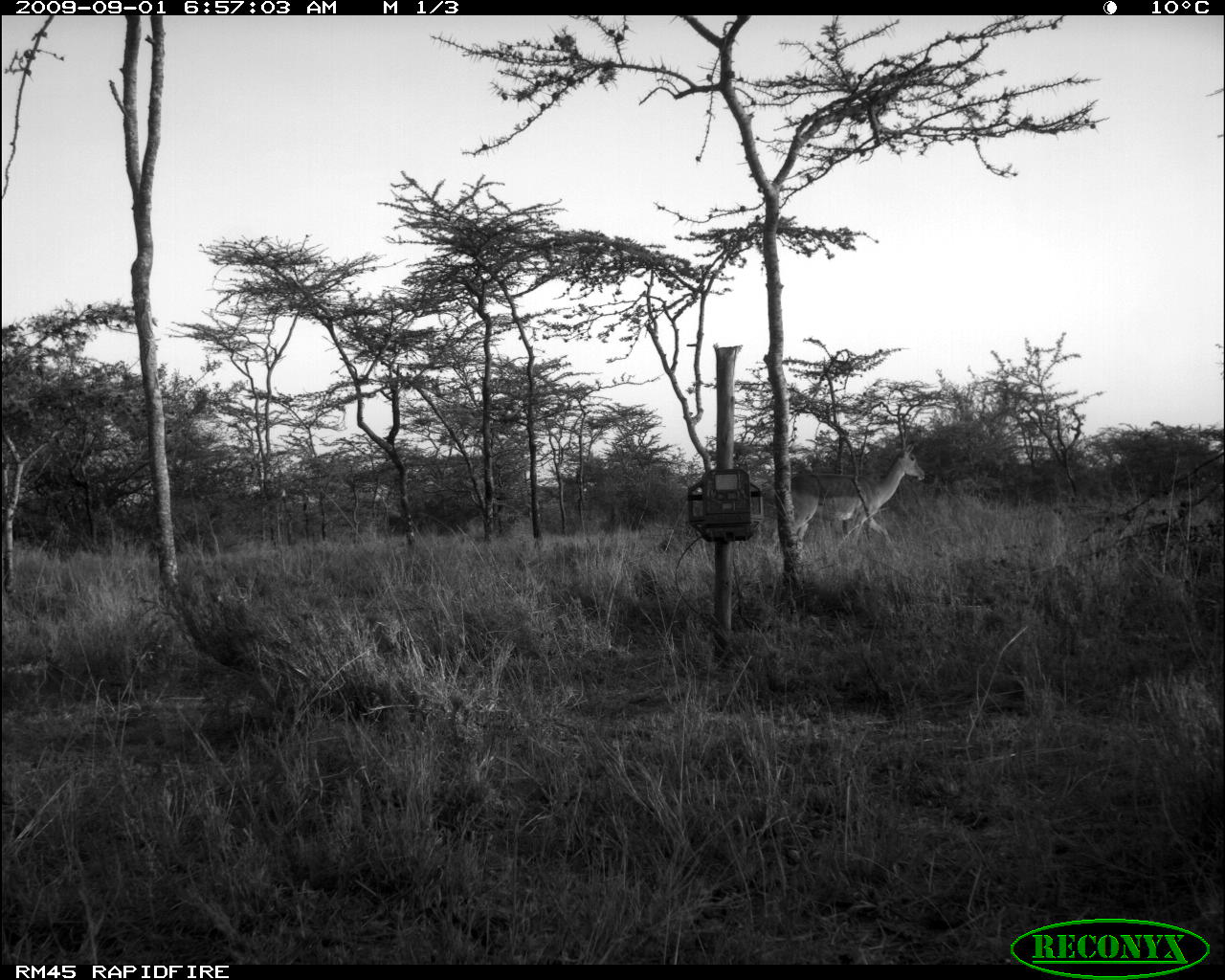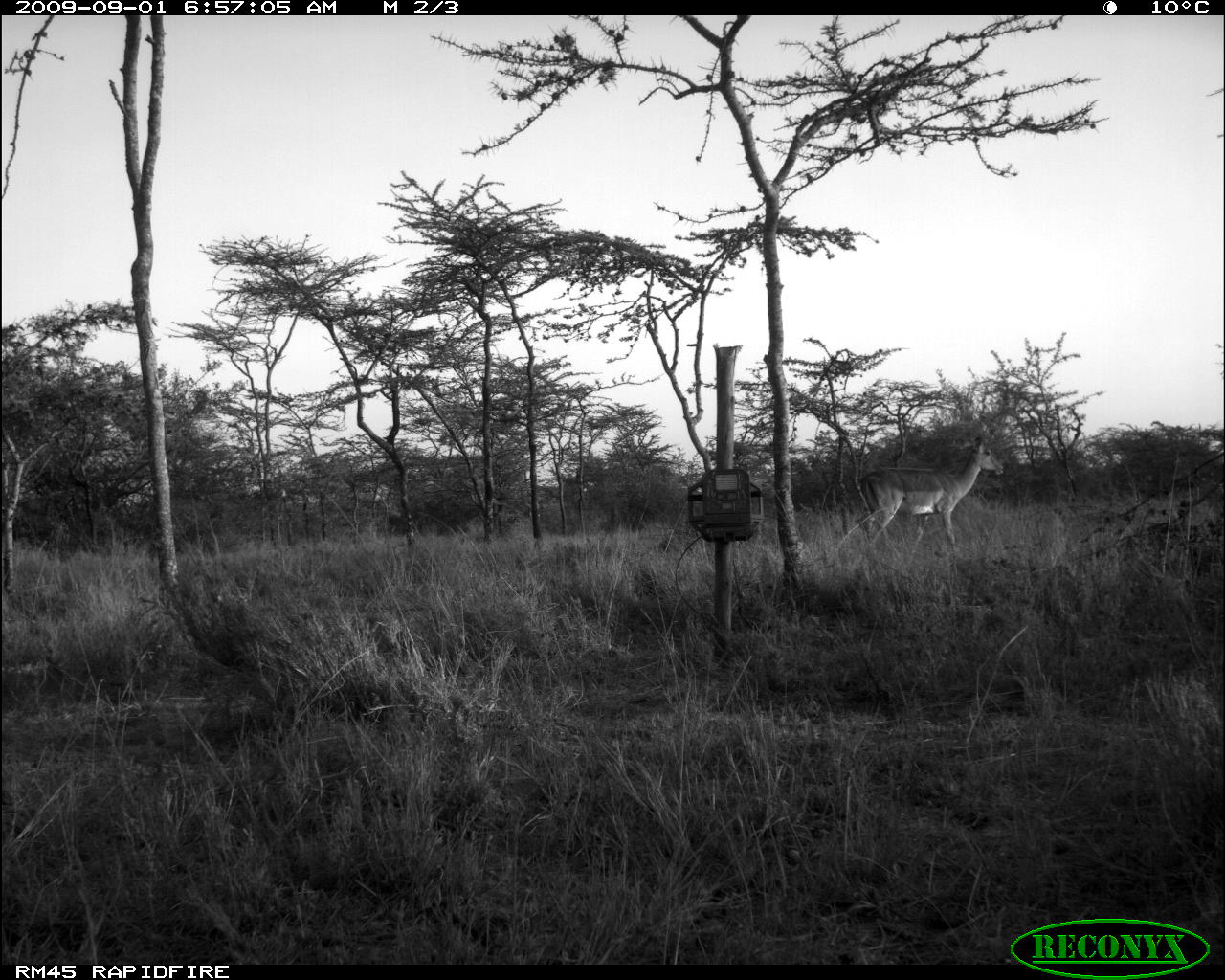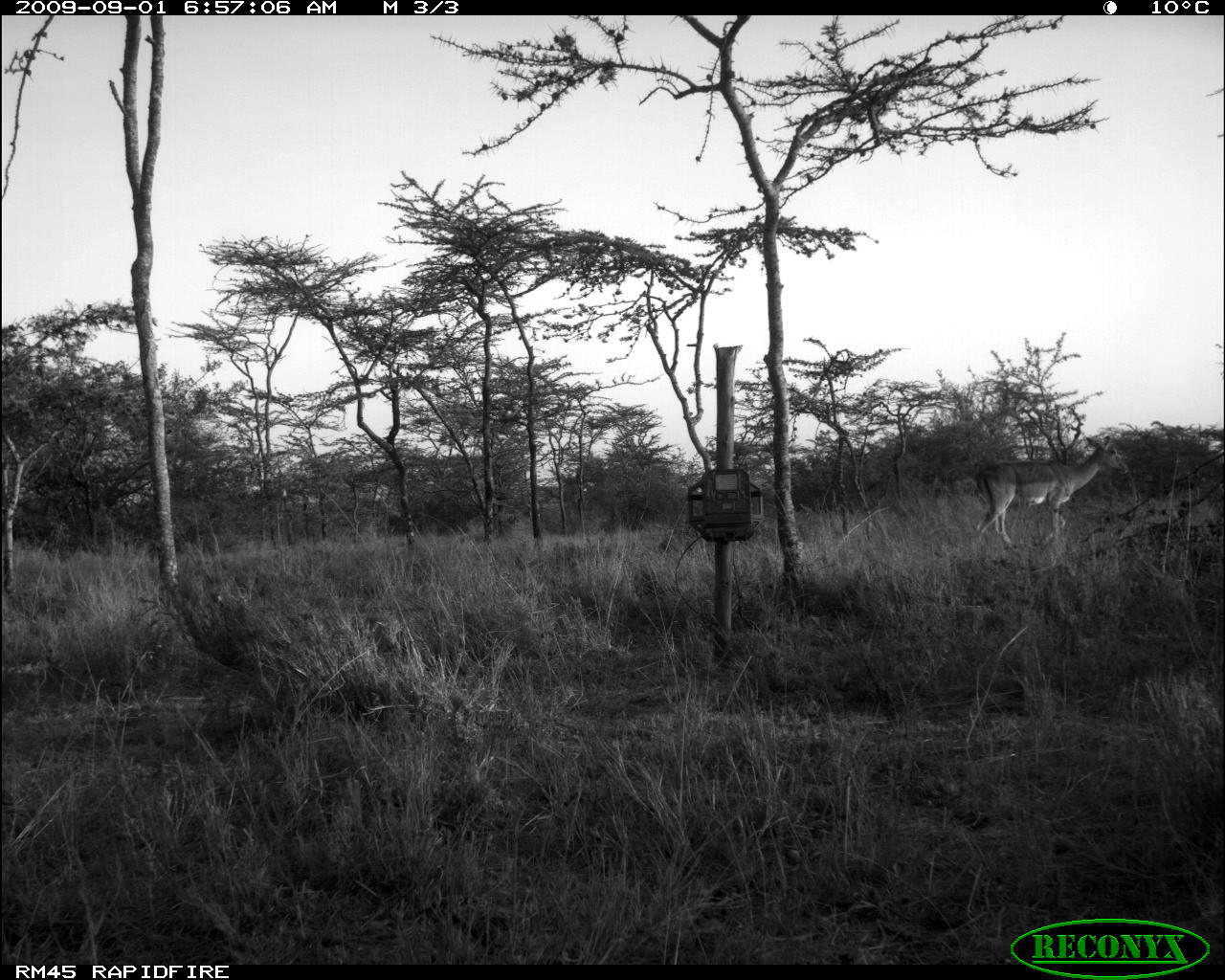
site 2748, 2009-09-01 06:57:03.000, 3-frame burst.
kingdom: Animalia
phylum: Chordata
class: Mammalia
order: Artiodactyla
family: Bovidae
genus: Aepyceros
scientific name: Aepyceros melampus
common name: impala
Aepyceros melampus (impala), count 1.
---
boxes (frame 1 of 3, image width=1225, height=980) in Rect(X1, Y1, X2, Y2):
aepyceros melampus: Rect(767, 402, 928, 560)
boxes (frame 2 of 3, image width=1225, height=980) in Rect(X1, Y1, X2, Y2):
aepyceros melampus: Rect(853, 433, 1005, 558)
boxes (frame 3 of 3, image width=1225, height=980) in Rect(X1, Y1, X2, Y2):
aepyceros melampus: Rect(968, 434, 1132, 552)